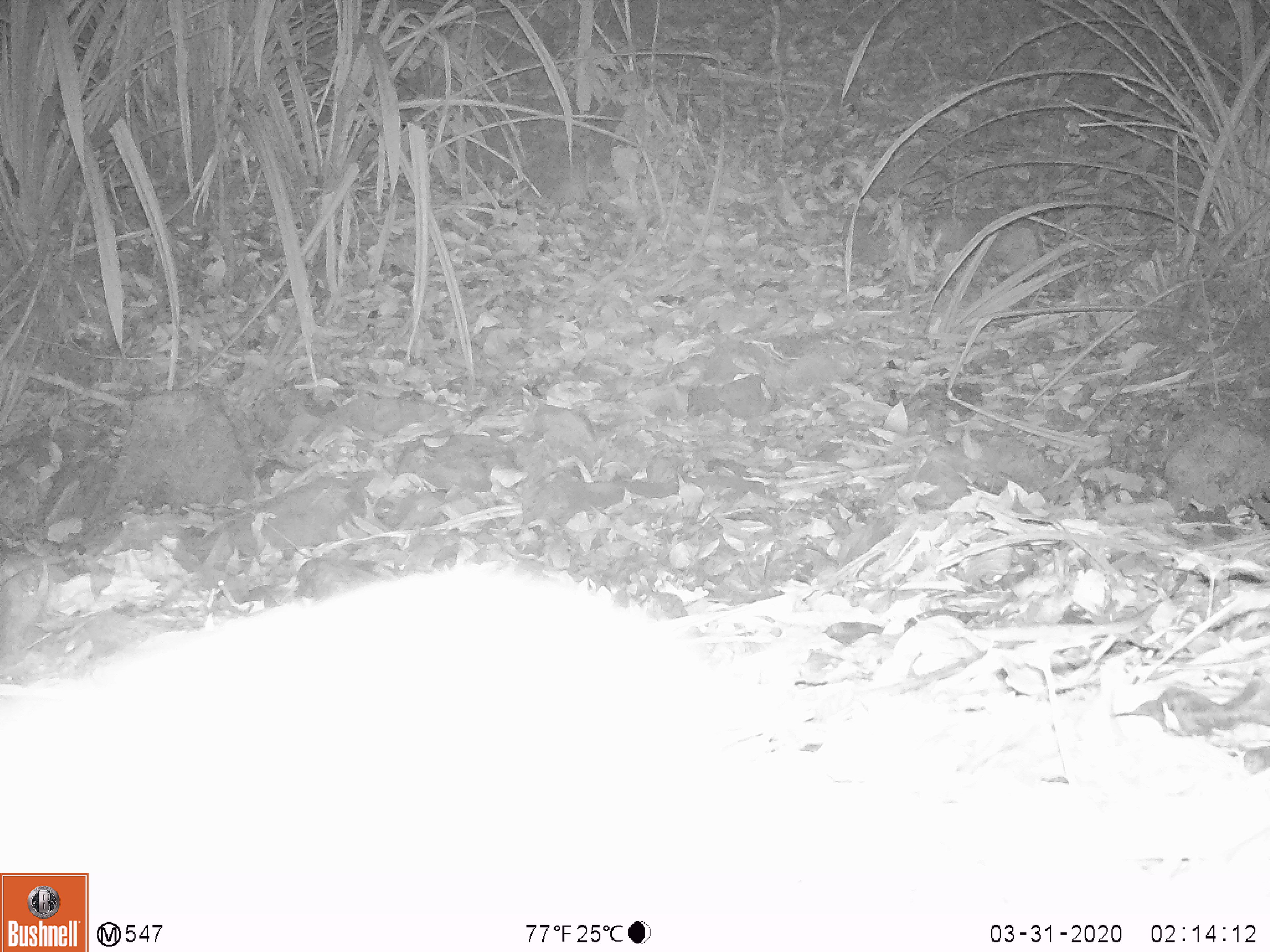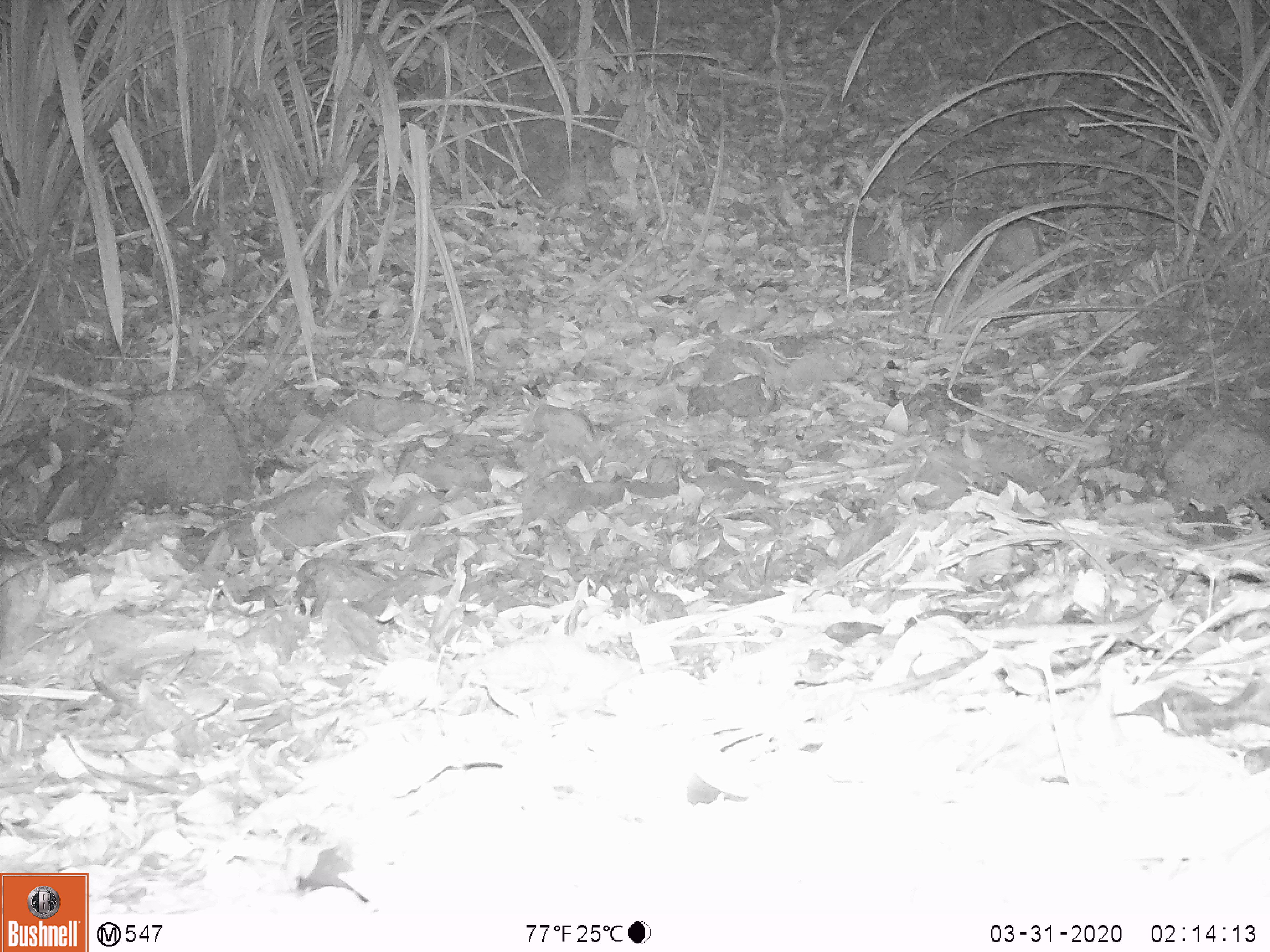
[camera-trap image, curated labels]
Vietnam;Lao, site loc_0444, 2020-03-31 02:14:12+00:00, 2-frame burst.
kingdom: Animalia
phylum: Chordata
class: Mammalia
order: Lagomorpha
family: Leporidae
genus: Nesolagus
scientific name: Nesolagus timminsi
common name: annamite striped rabbit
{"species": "annamite striped rabbit (Nesolagus timminsi)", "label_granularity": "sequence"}